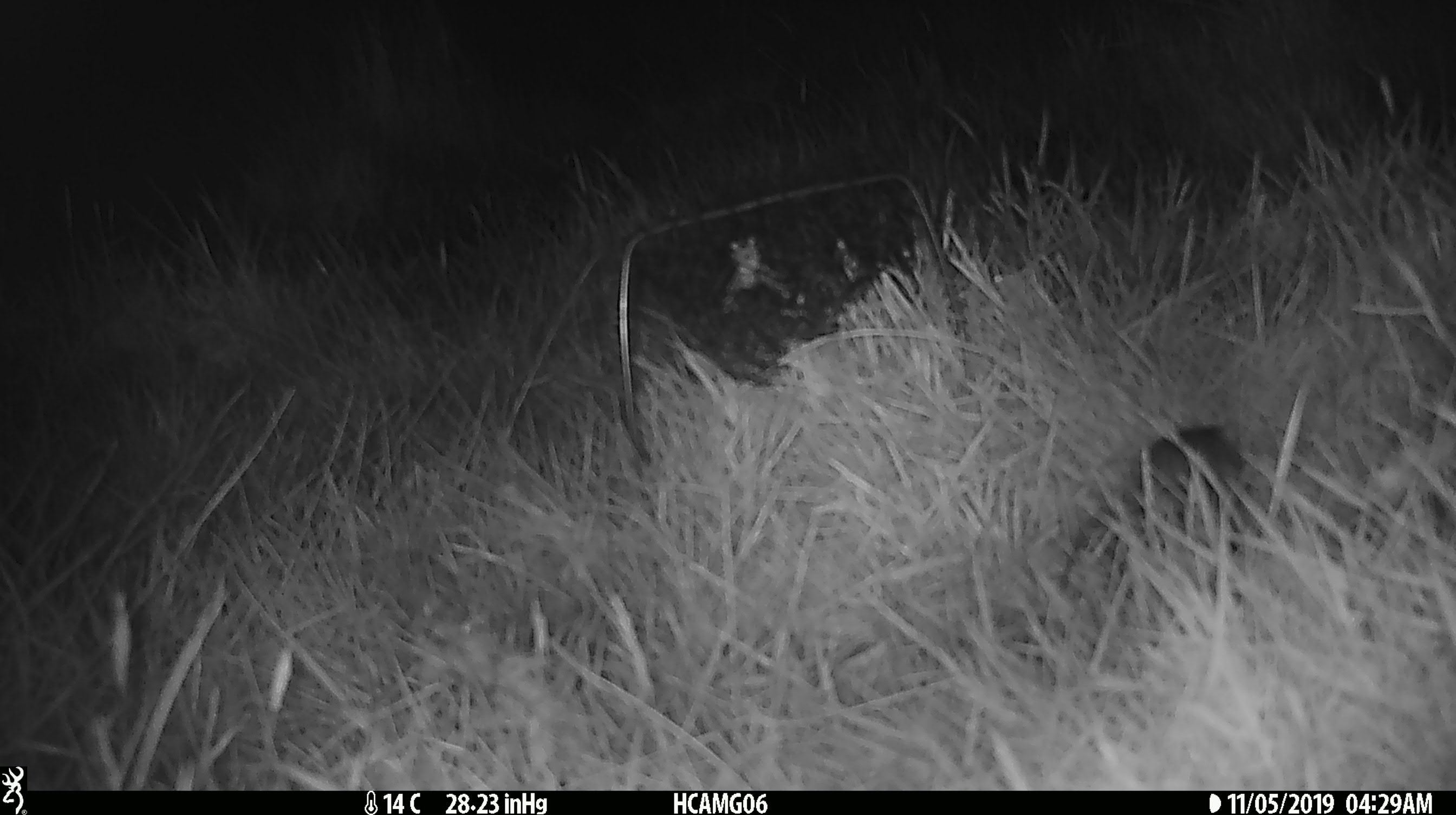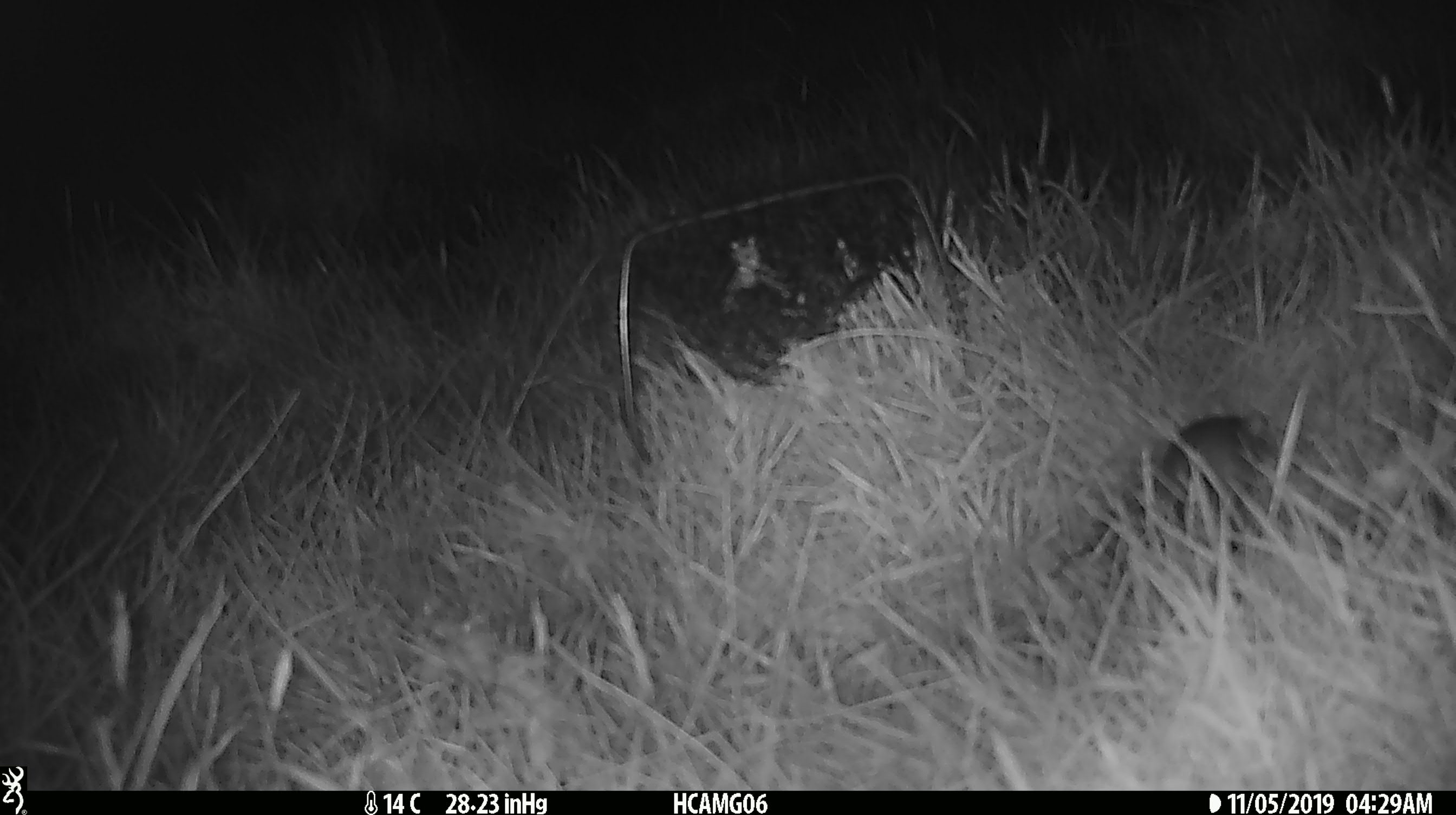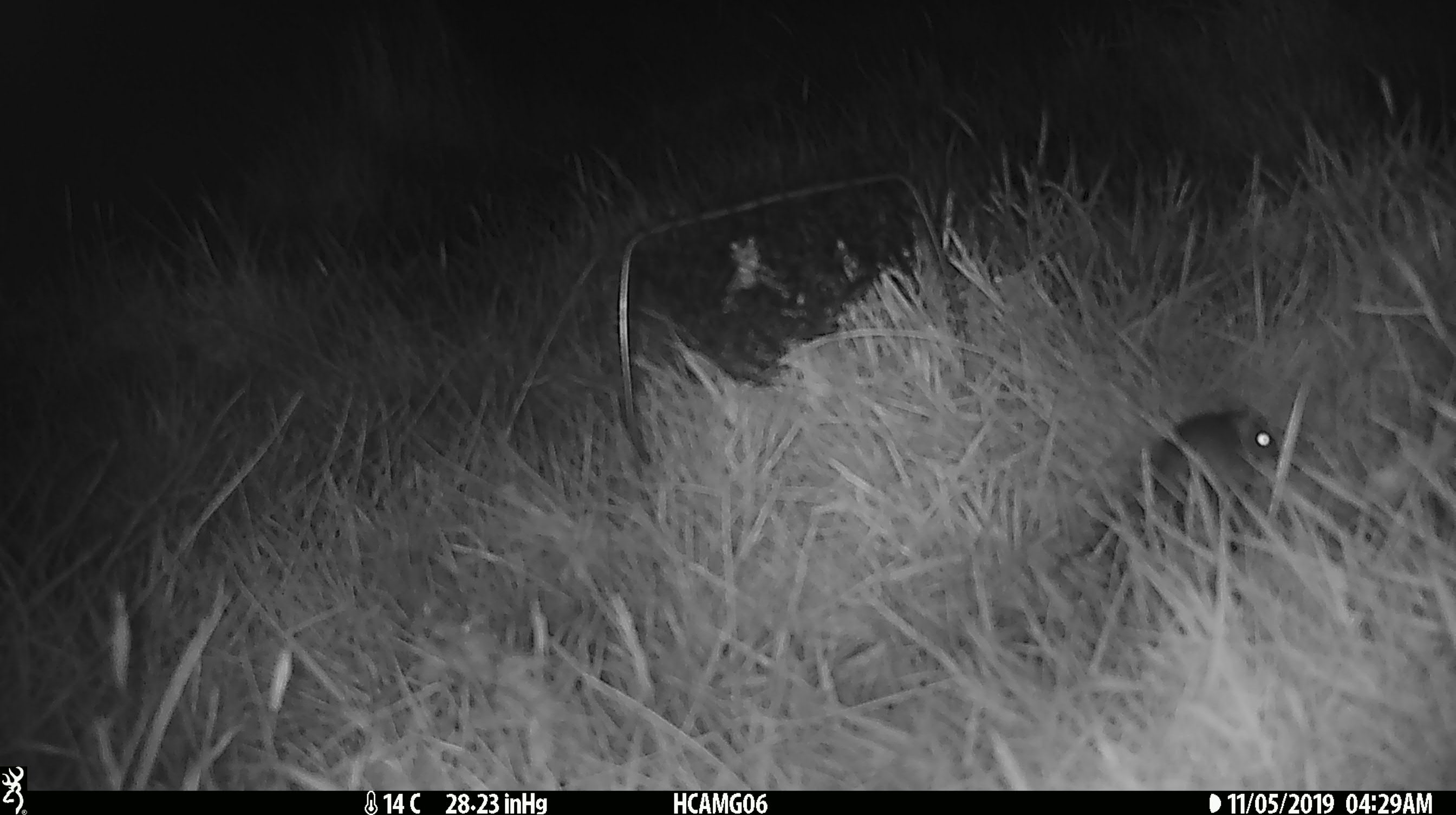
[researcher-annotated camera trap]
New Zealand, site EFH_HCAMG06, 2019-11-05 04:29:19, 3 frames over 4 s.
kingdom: Animalia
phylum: Chordata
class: Mammalia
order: Rodentia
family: Muridae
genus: Mus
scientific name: Mus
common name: mouse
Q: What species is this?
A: Mouse (Mus).